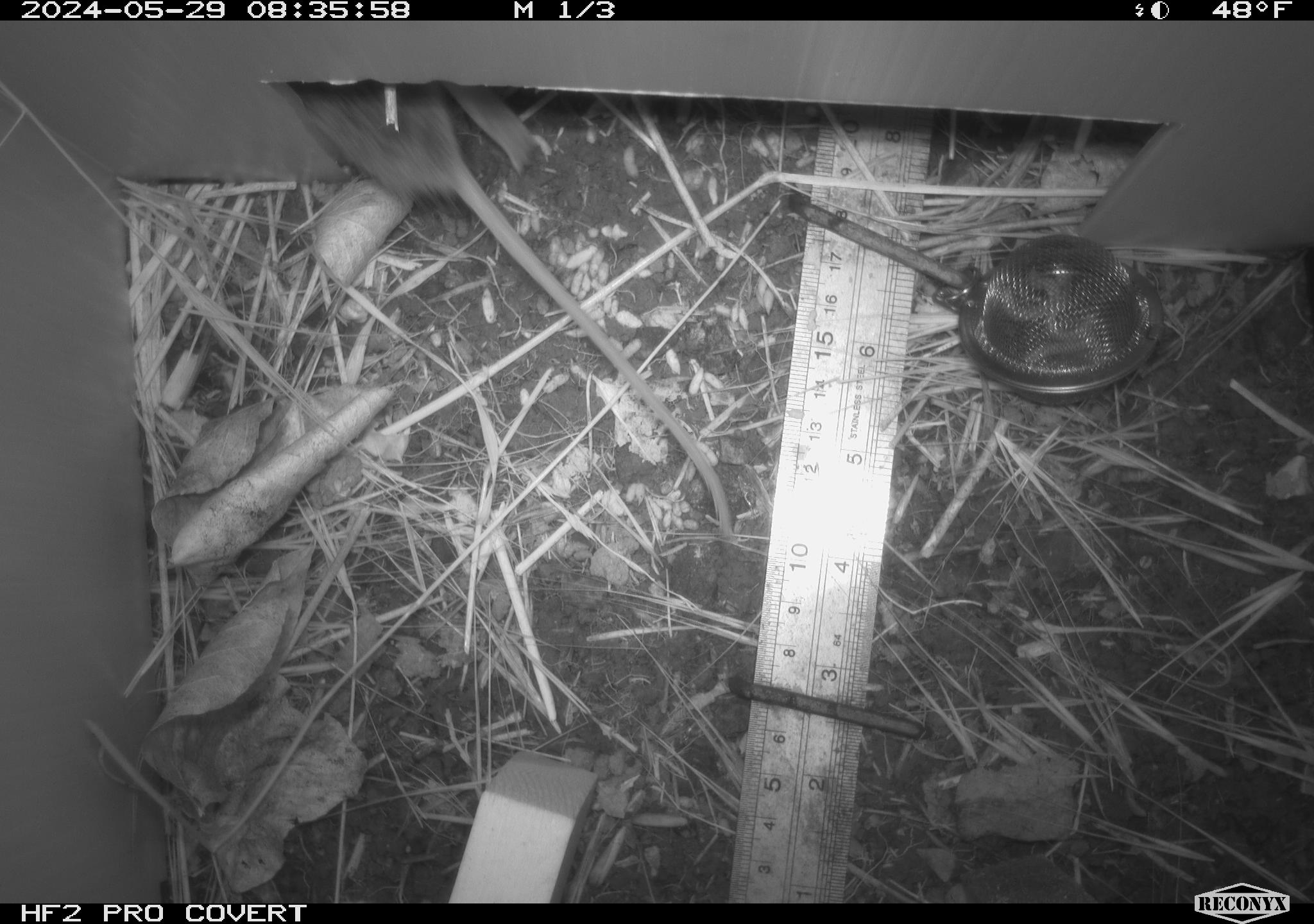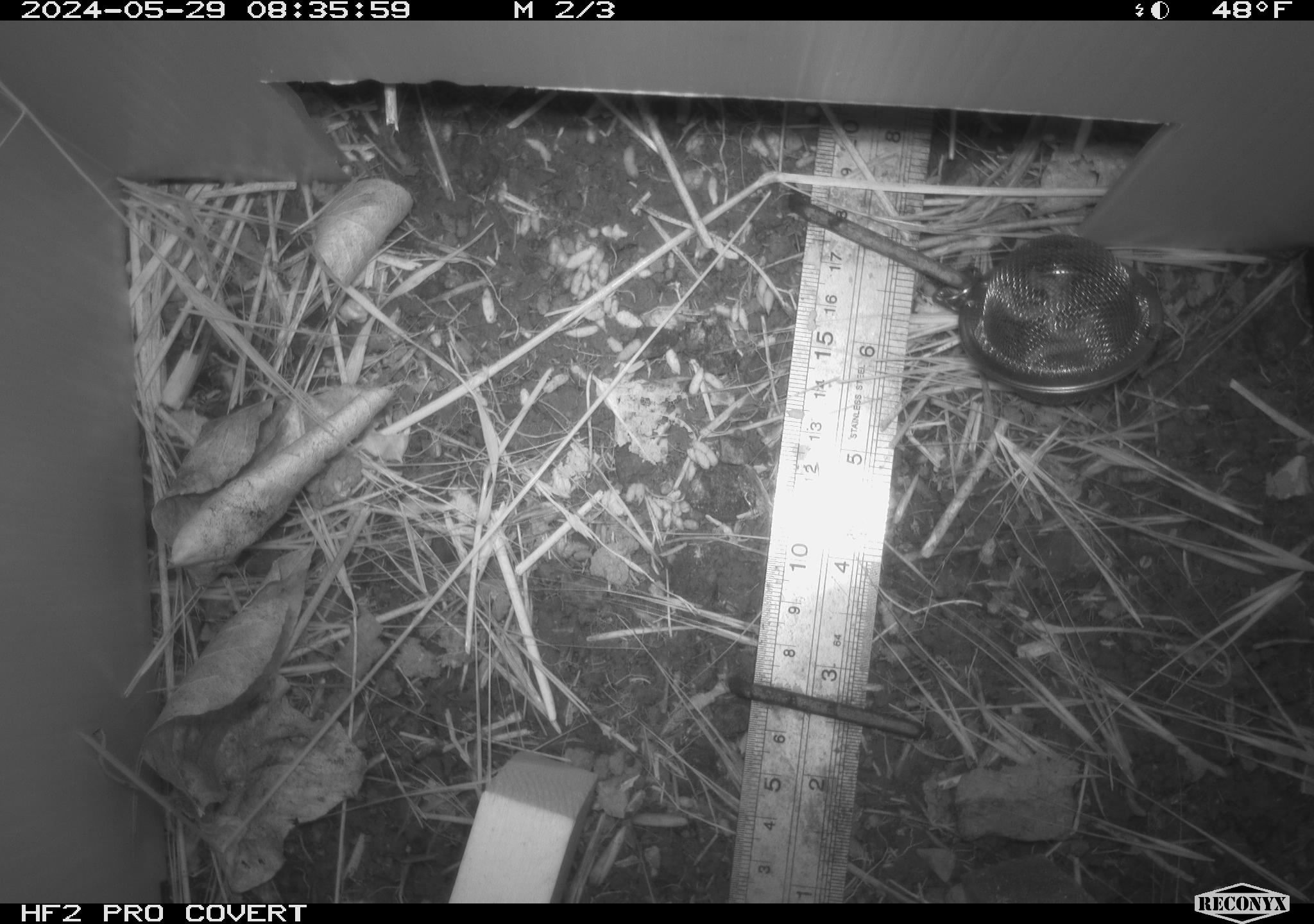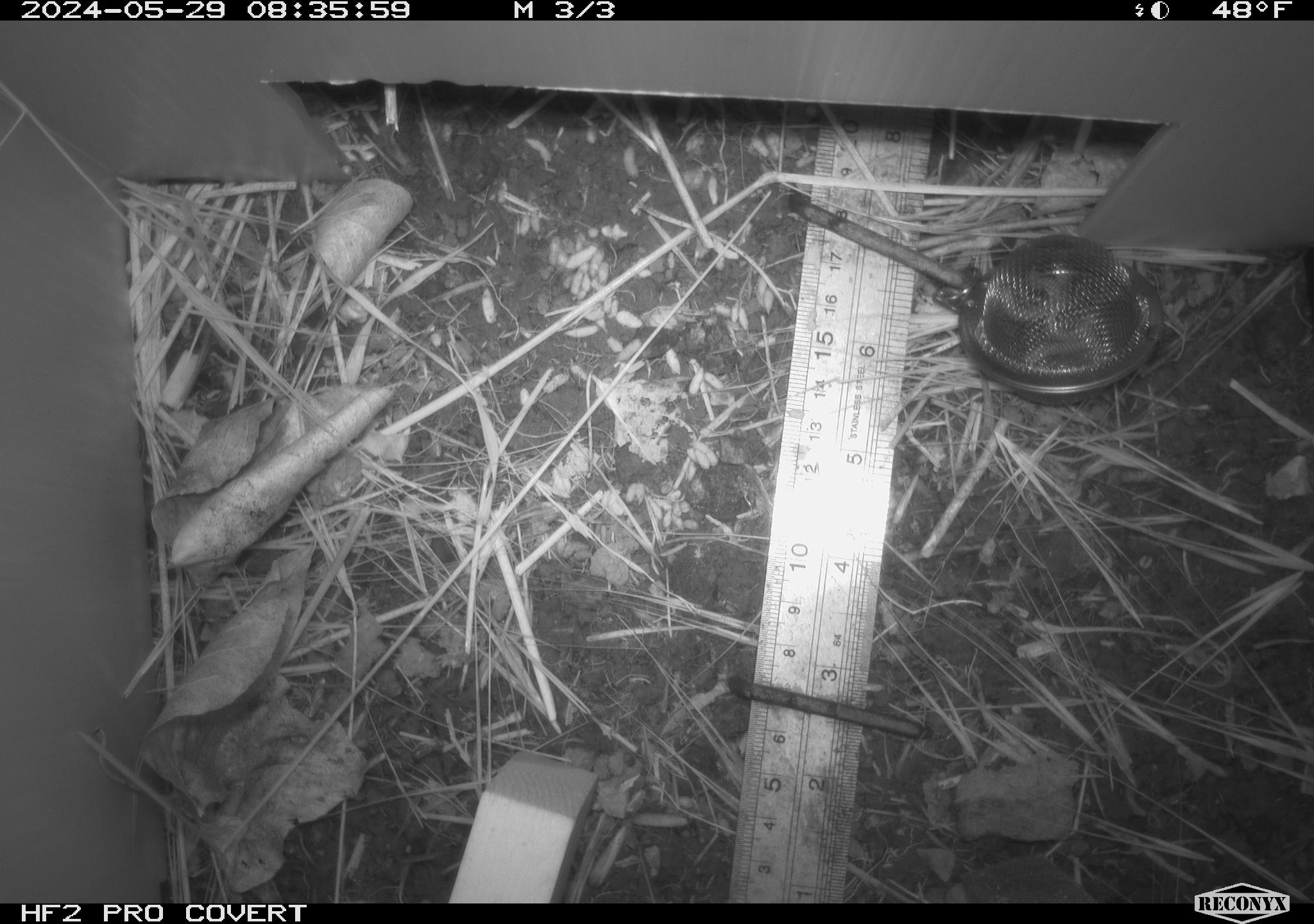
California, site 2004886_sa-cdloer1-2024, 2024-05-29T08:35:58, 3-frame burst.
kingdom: Animalia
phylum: Chordata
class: Mammalia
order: Rodentia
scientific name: Rodentia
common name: mouse species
Mouse species (Rodentia).